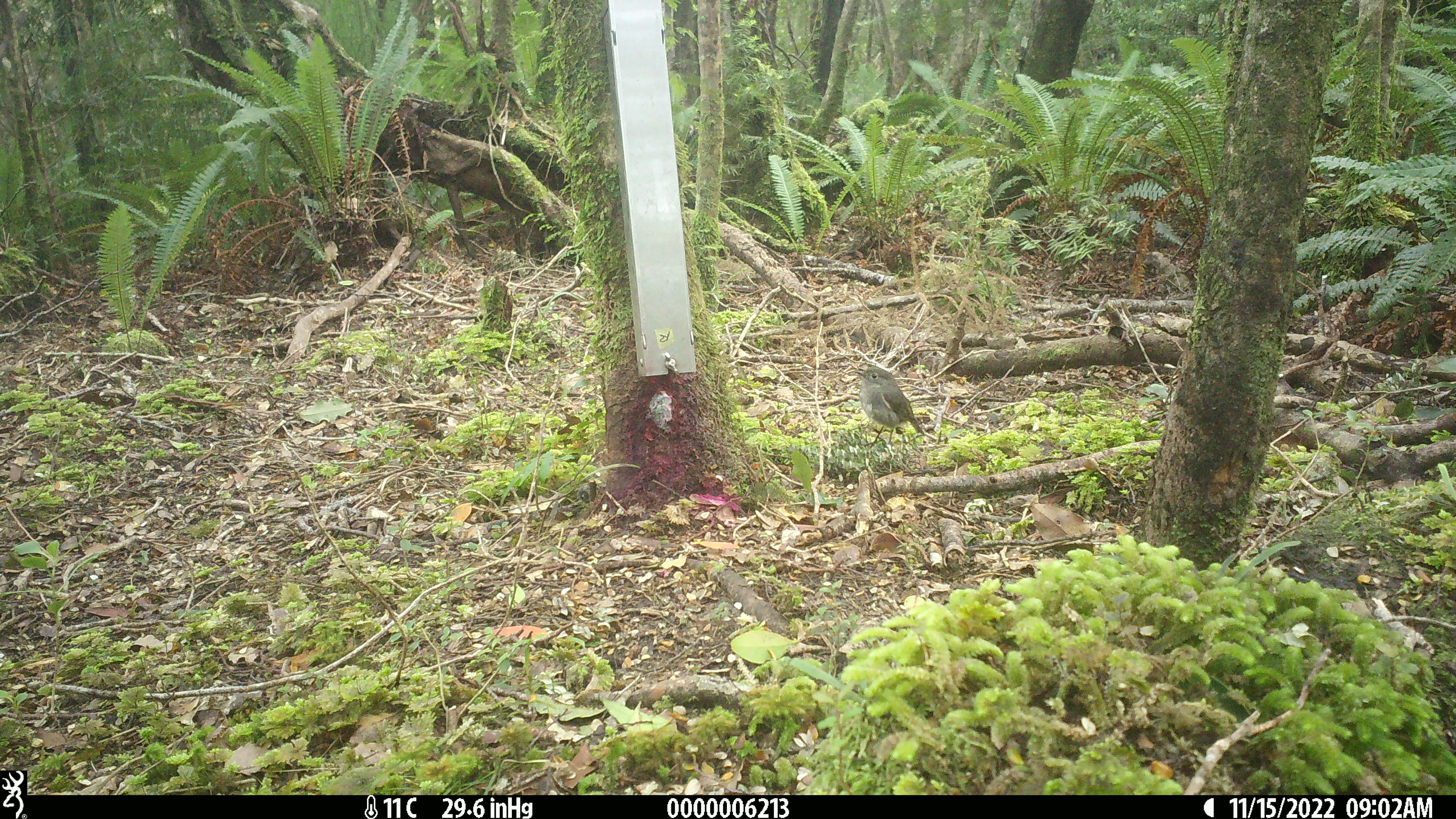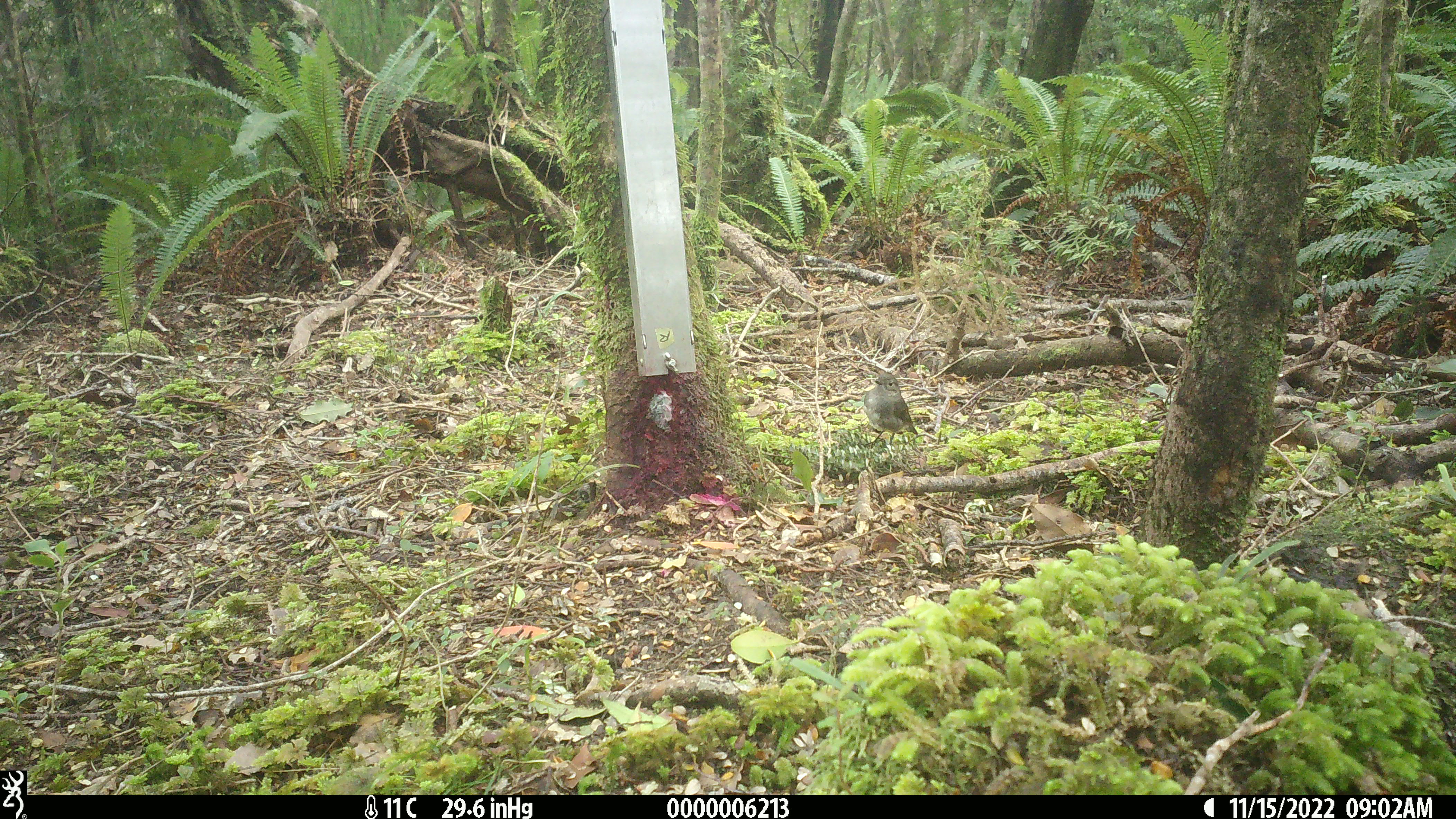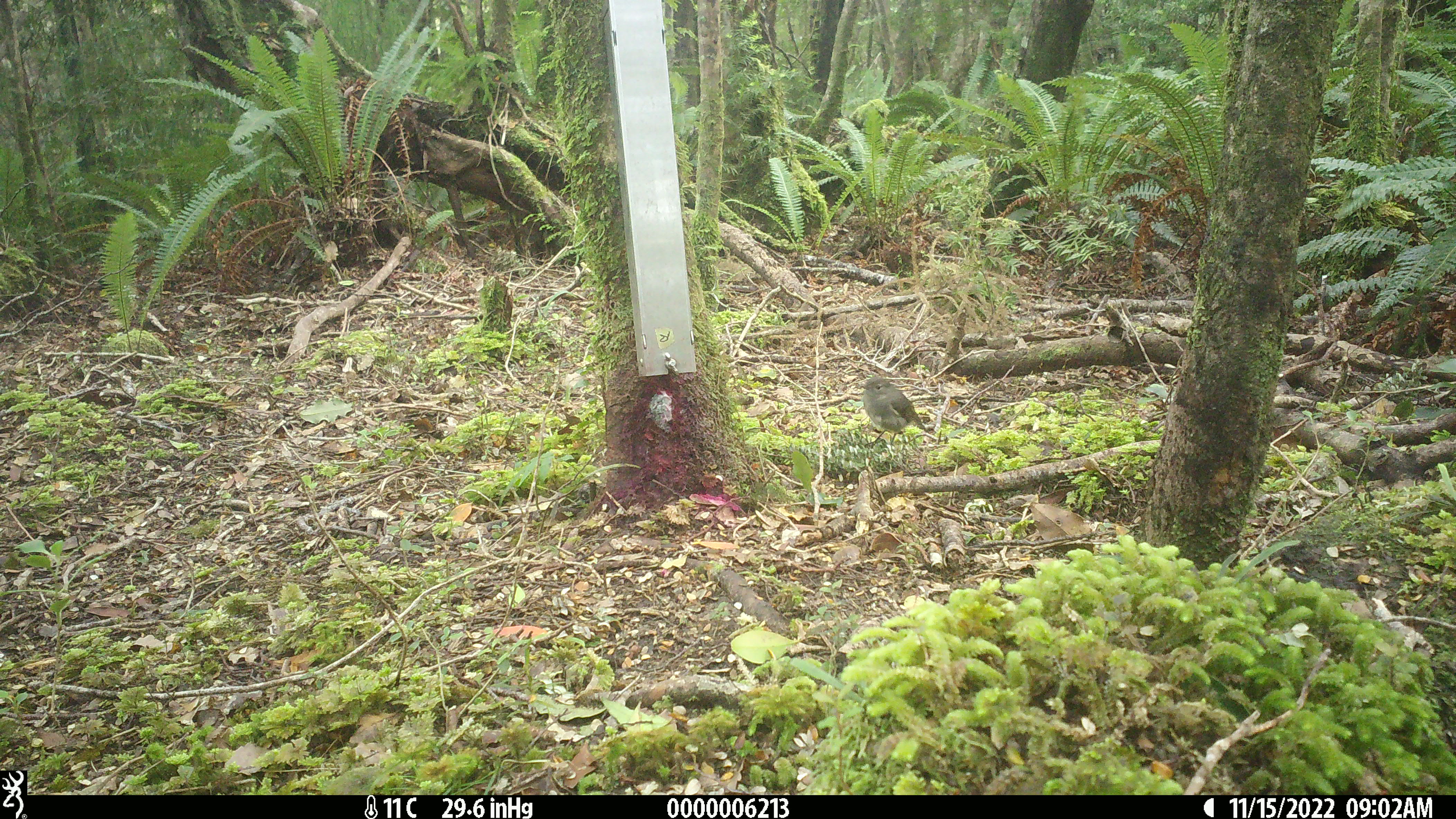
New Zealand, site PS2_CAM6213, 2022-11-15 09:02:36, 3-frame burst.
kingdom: Animalia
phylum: Chordata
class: Aves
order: Passeriformes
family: Petroicidae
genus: Petroica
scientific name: Petroica australis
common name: new zealand robin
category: robin